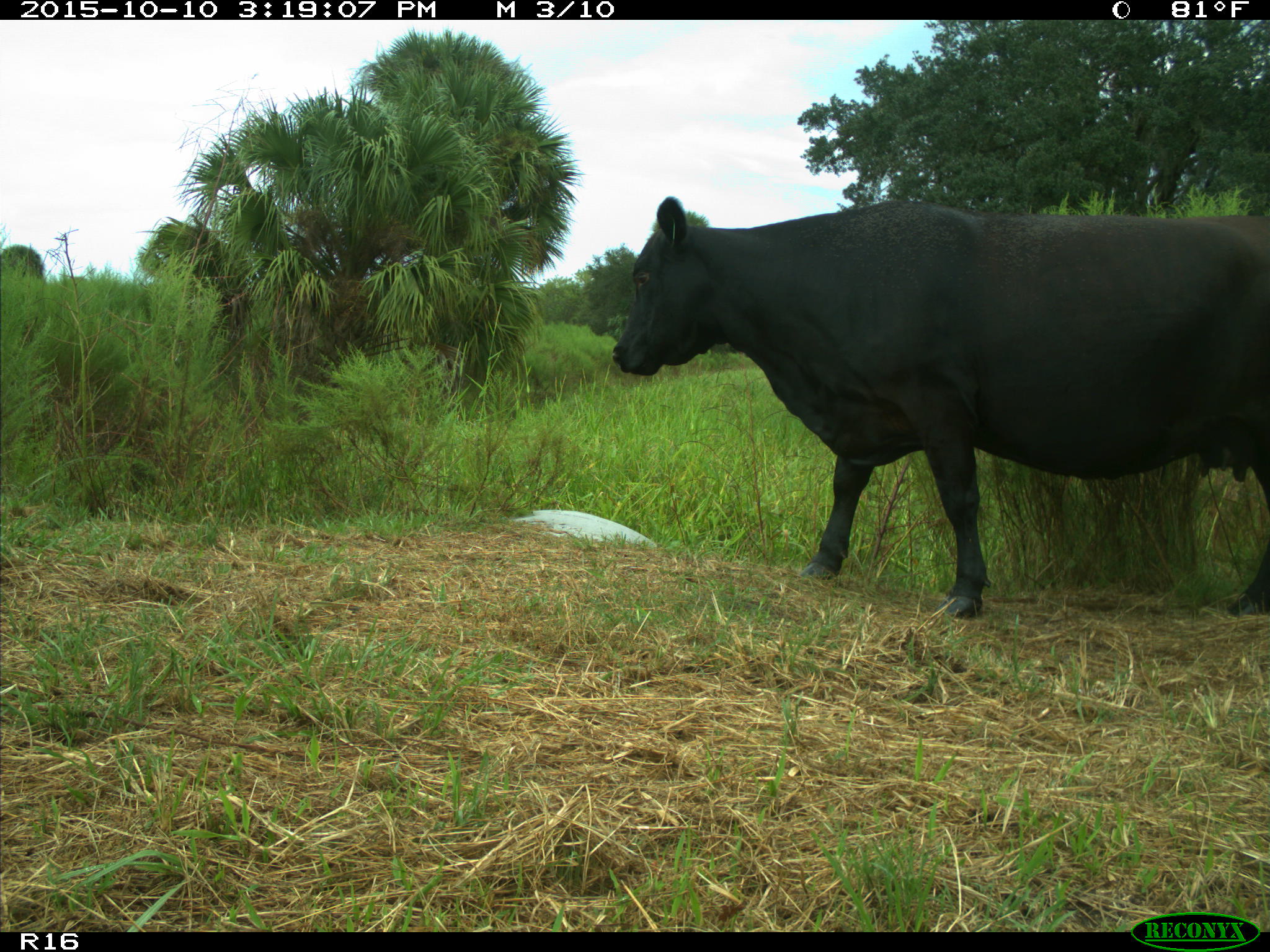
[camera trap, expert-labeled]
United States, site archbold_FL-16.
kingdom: Animalia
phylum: Chordata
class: Mammalia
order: Artiodactyla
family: Bovidae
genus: Bos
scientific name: Bos taurus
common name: domestic cow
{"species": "Bos taurus (domestic cow)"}